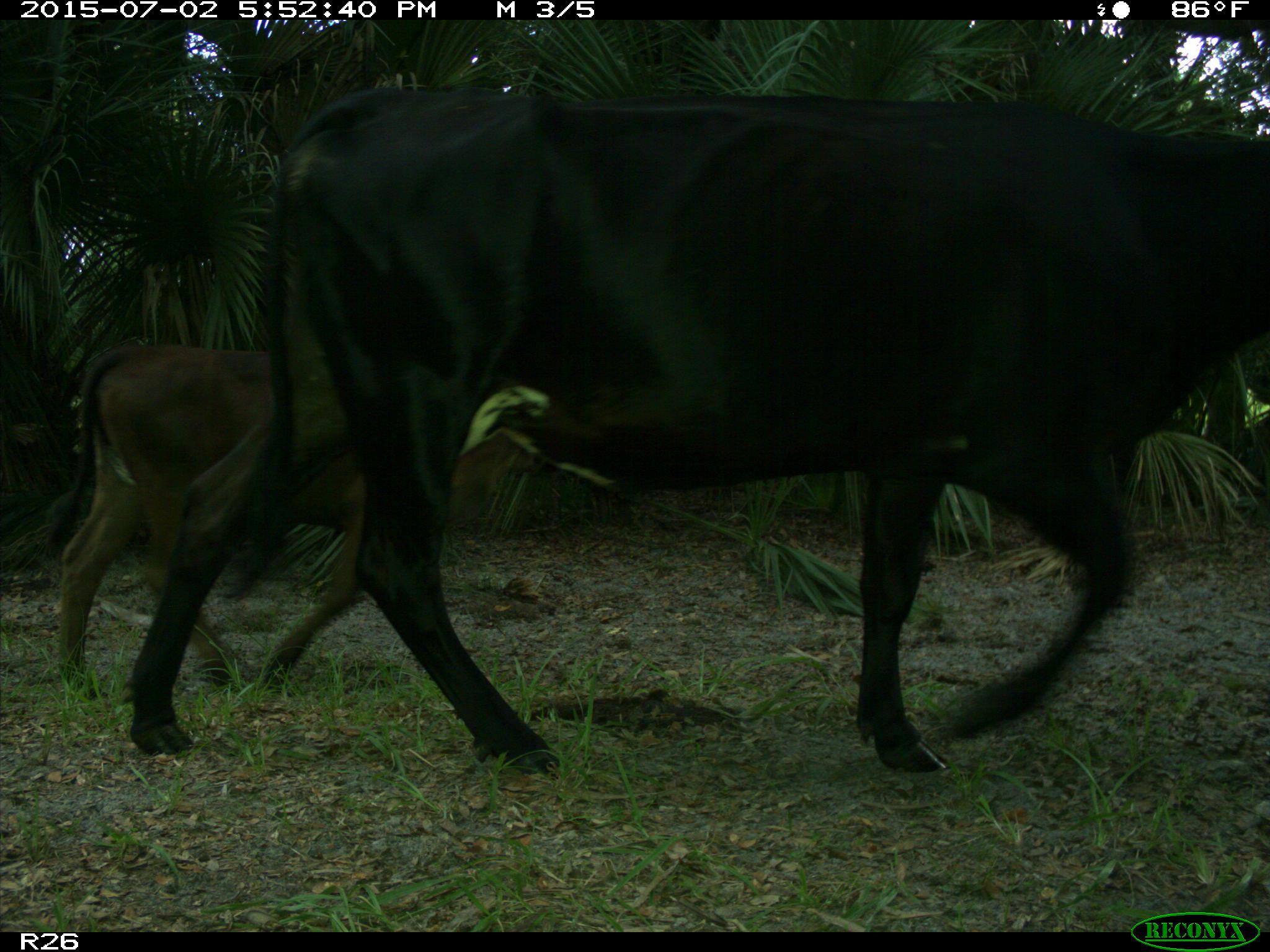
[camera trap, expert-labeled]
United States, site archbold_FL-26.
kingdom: Animalia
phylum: Chordata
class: Mammalia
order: Artiodactyla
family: Bovidae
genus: Bos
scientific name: Bos taurus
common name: domestic cow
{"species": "Bos taurus (domestic cow)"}